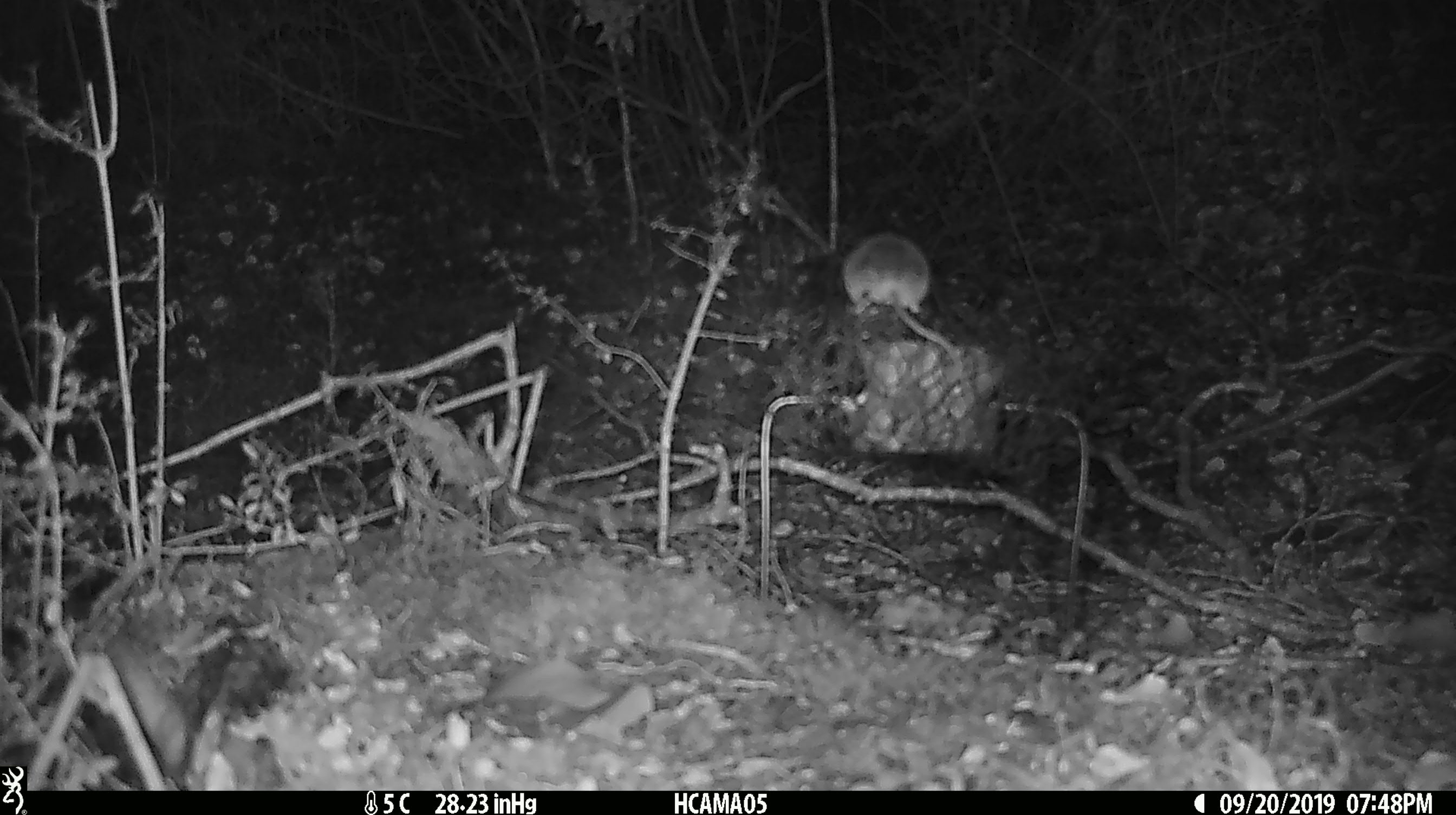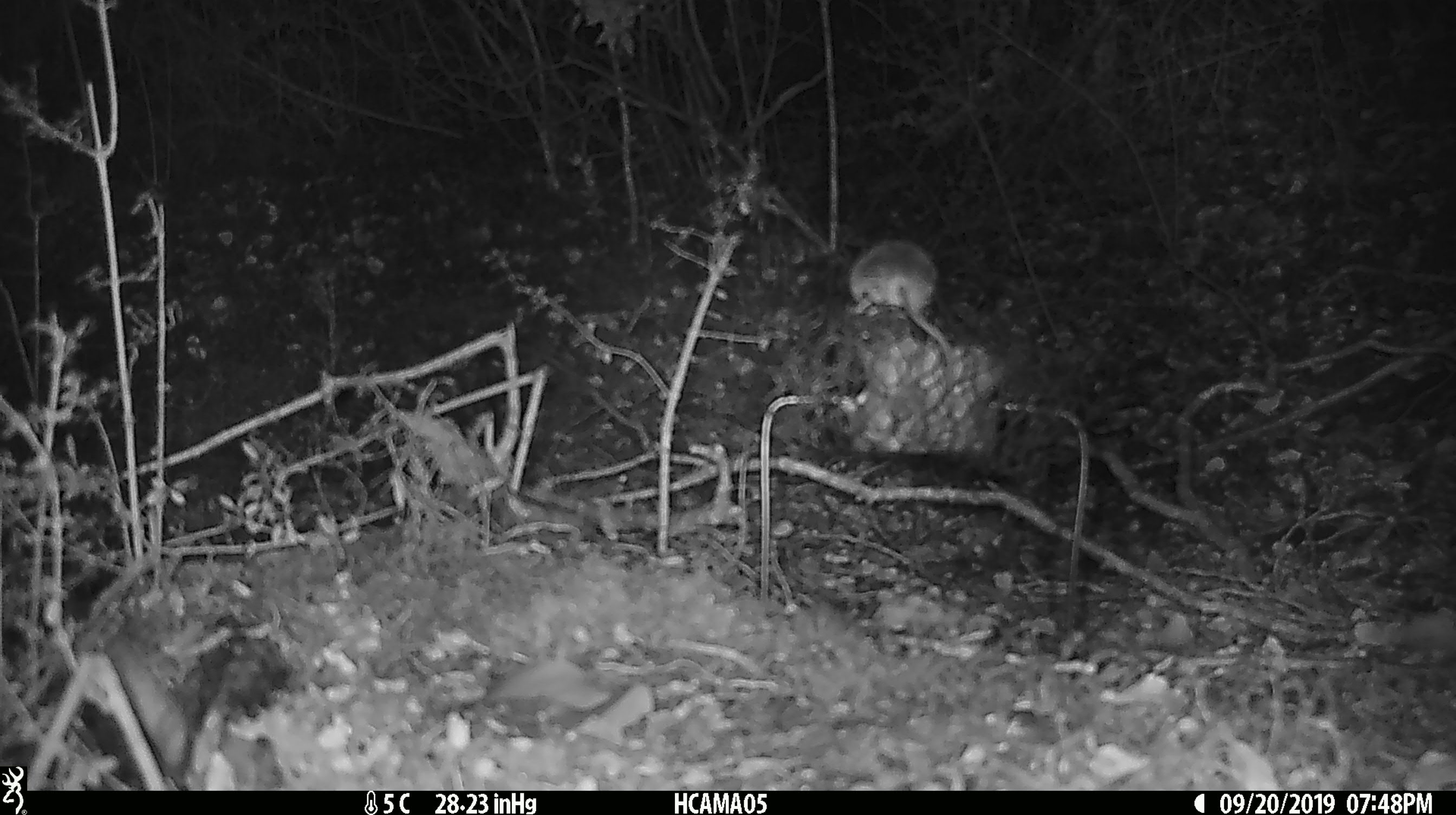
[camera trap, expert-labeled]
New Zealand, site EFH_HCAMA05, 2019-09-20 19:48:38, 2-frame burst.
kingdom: Animalia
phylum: Chordata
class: Mammalia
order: Rodentia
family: Muridae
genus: Mus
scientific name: Mus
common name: mouse